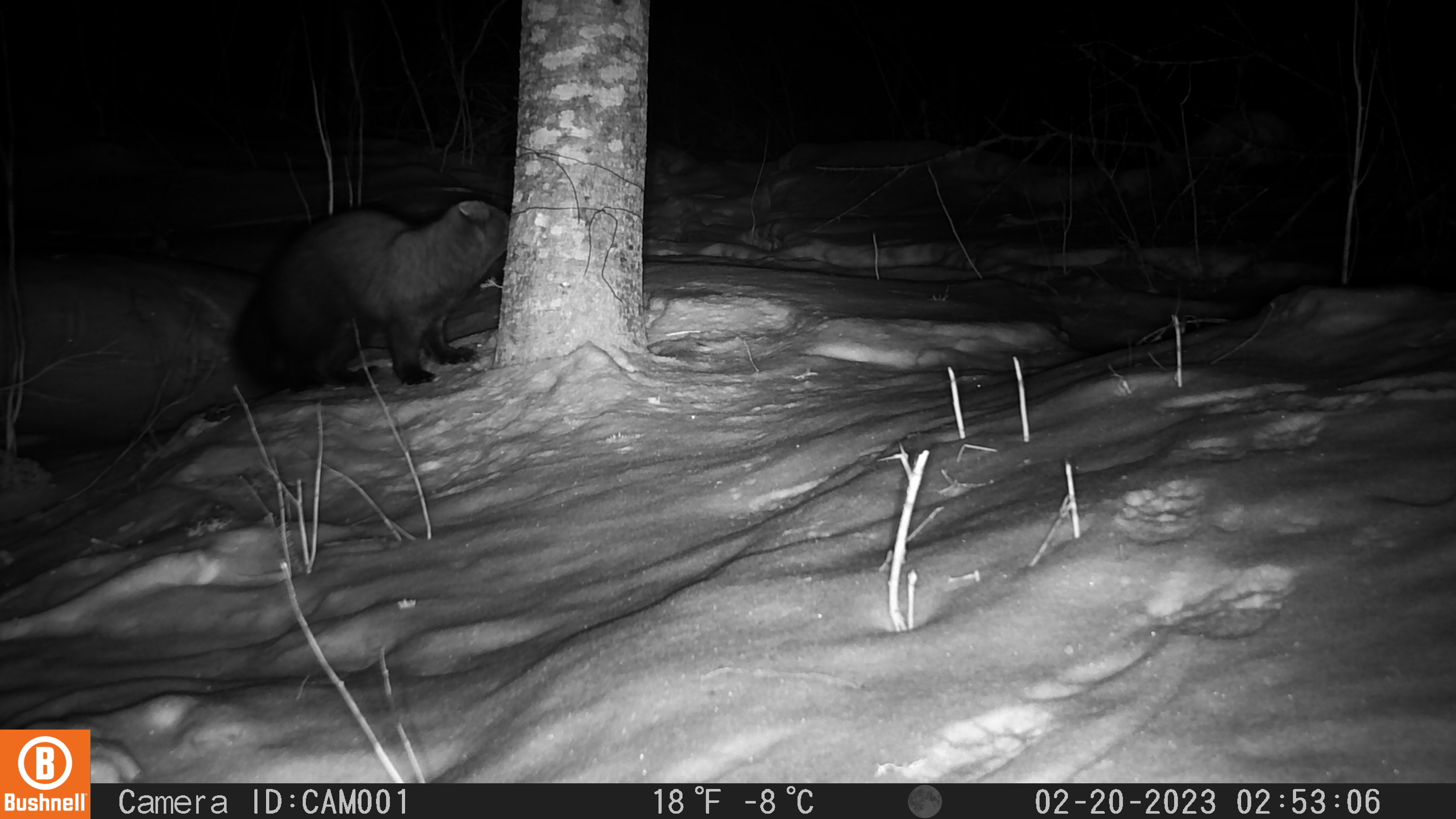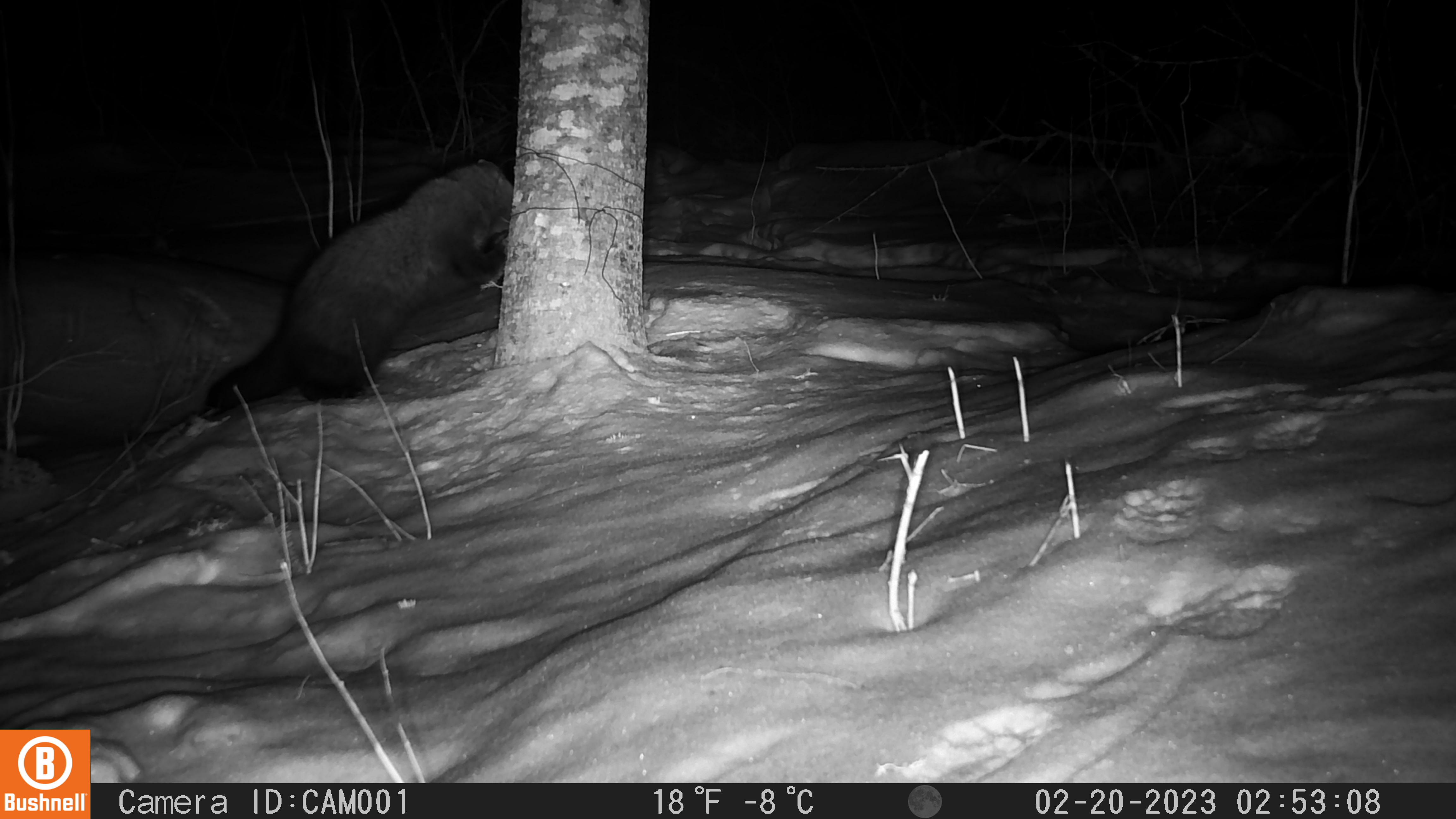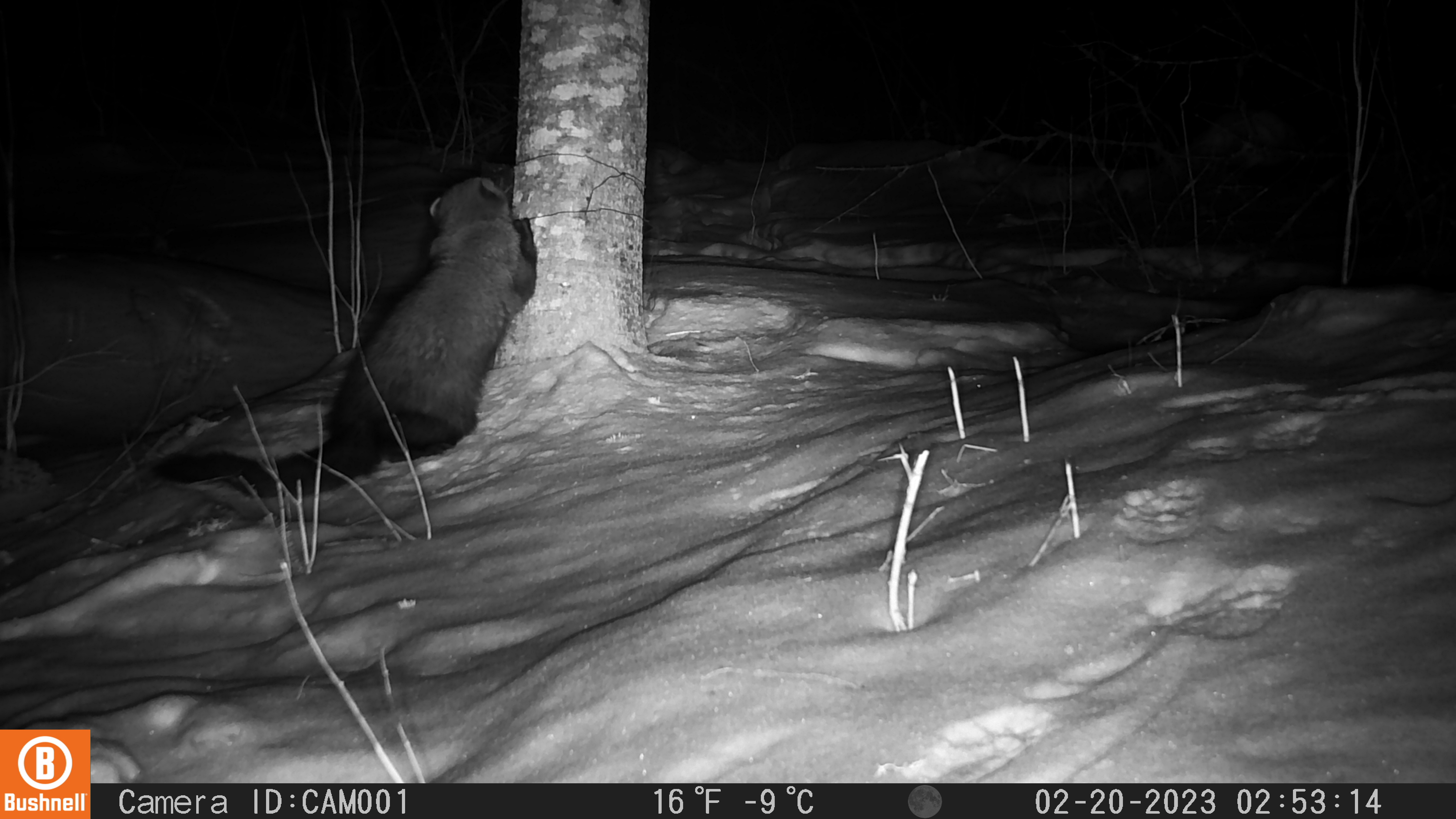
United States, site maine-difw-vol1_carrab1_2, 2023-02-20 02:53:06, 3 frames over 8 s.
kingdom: Animalia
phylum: Chordata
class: Mammalia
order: Carnivora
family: Mustelidae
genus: Pekania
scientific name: Pekania pennanti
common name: fisher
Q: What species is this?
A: Fisher (Pekania pennanti).